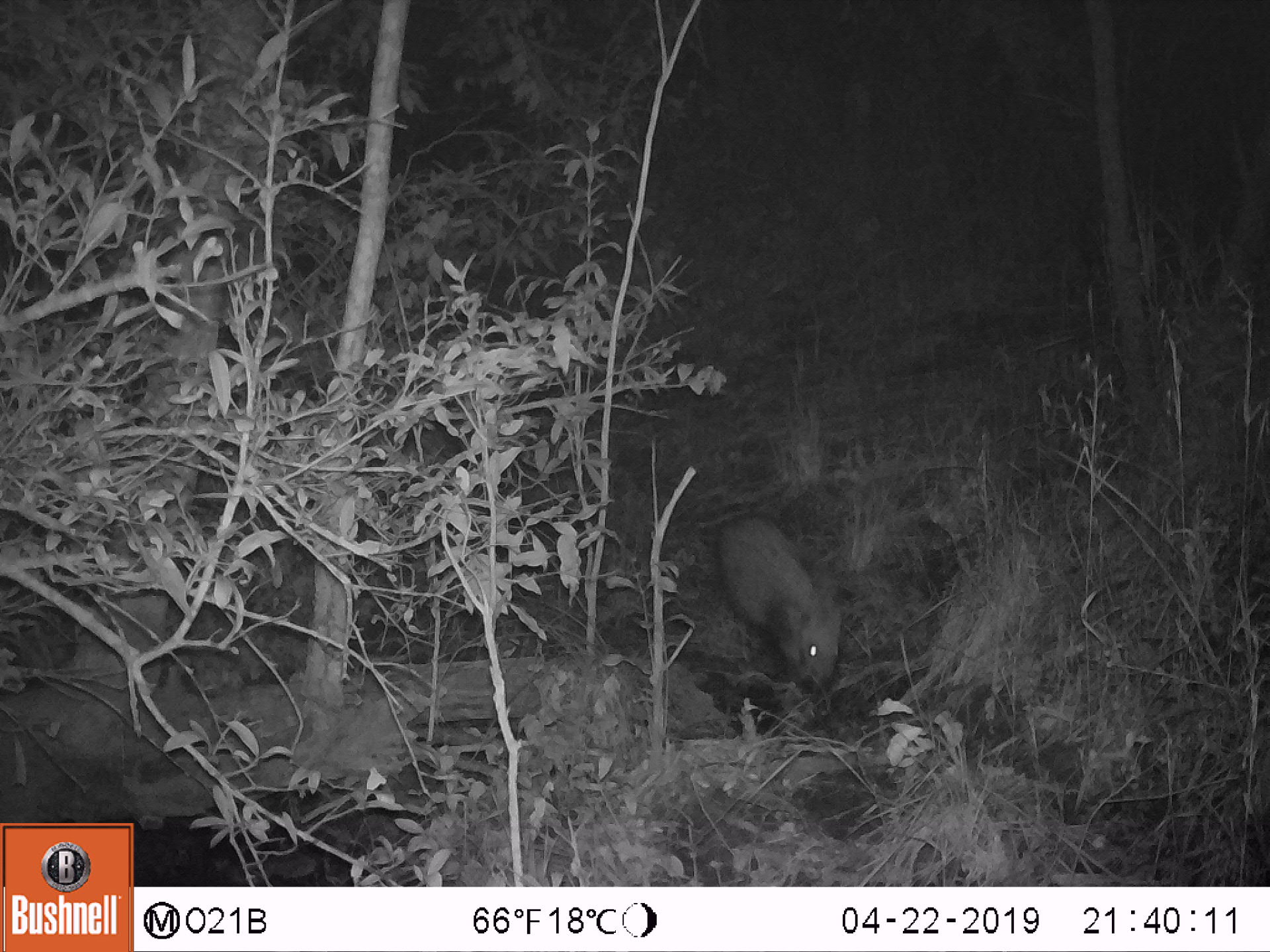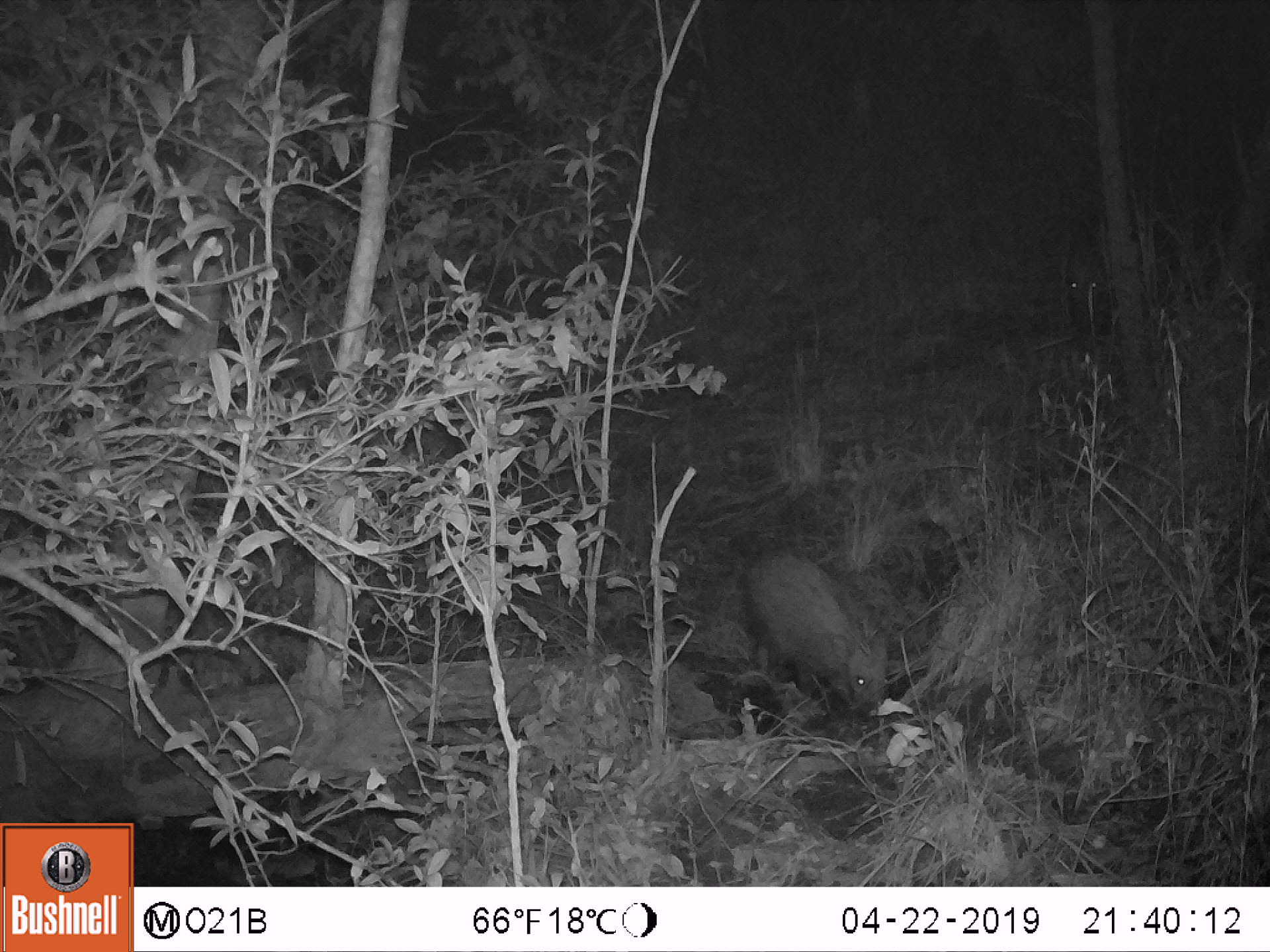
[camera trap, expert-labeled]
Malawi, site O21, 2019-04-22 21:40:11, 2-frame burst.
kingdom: Animalia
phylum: Chordata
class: Mammalia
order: Artiodactyla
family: Suidae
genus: Potamochoerus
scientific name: Potamochoerus larvatus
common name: bushpig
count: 1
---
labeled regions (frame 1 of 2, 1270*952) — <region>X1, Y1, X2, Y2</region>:
bushpig: <region>710, 510, 855, 694</region>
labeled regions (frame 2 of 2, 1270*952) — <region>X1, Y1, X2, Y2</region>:
bushpig: <region>733, 538, 898, 728</region>; <region>1049, 186, 1136, 341</region>